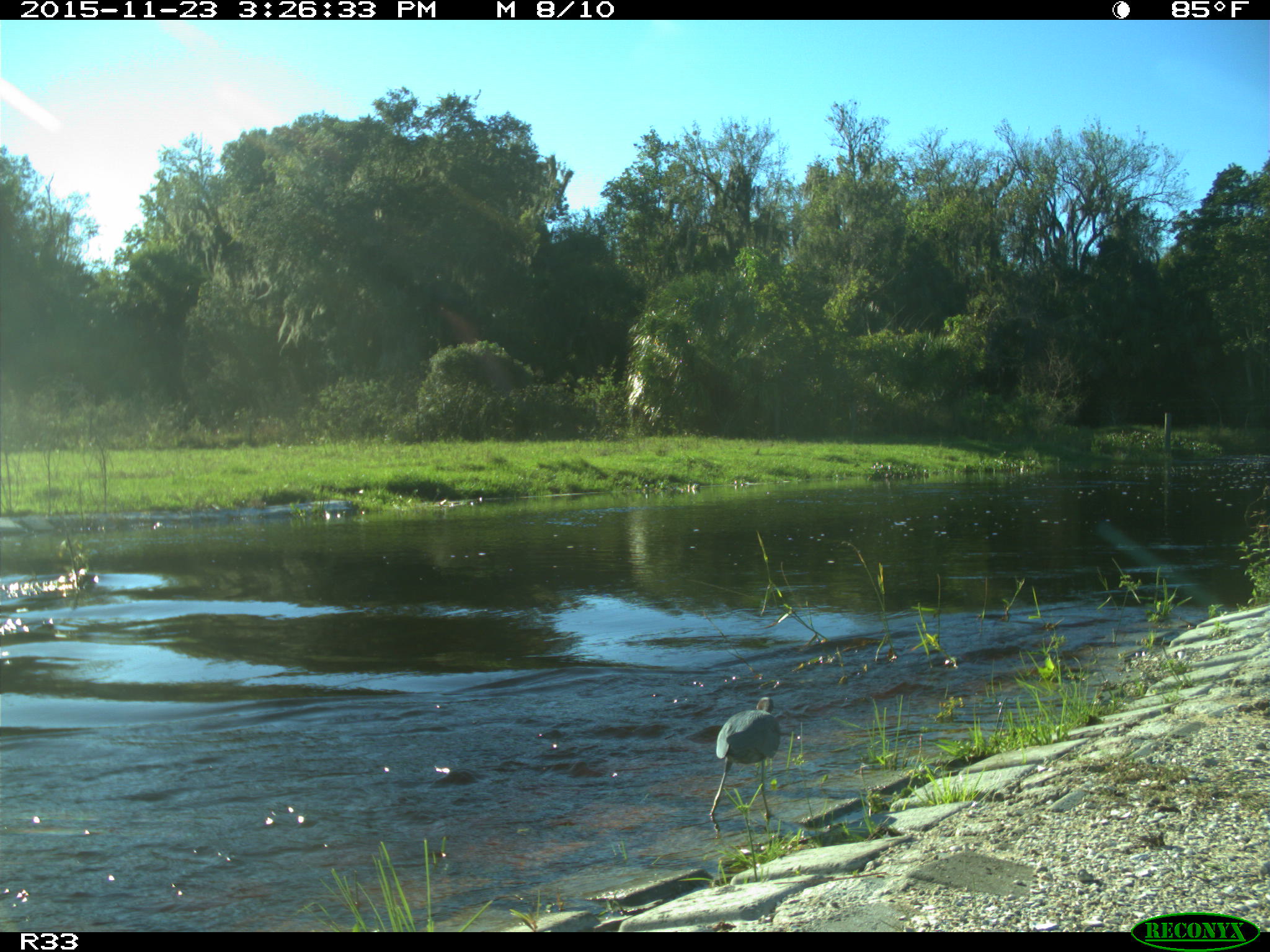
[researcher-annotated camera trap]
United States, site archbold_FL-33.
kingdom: Animalia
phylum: Chordata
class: Aves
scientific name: Aves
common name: birds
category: unidentified bird